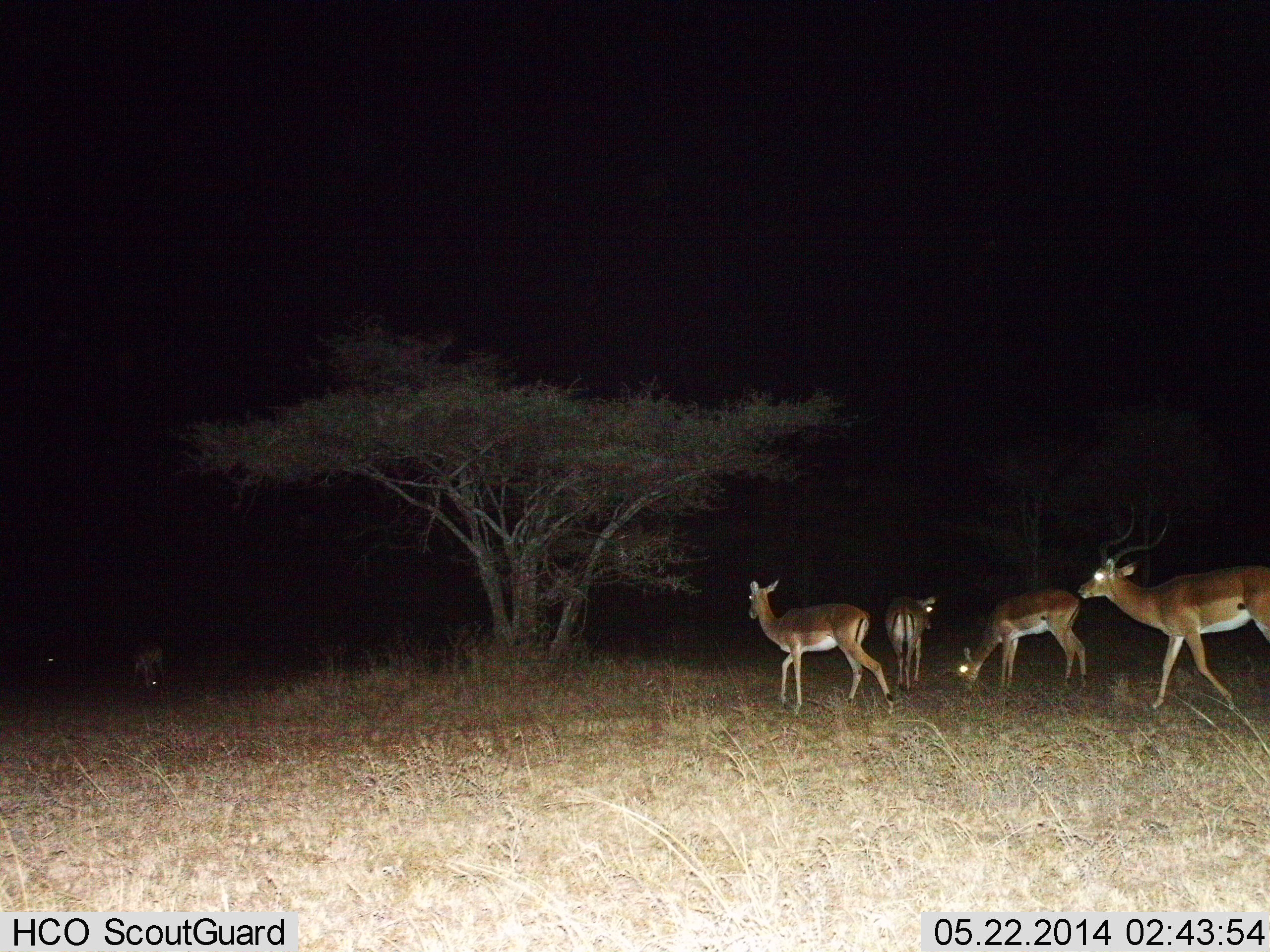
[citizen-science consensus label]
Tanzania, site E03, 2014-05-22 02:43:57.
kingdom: Animalia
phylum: Chordata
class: Mammalia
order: Artiodactyla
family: Bovidae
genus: Aepyceros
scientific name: Aepyceros melampus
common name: impala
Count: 5.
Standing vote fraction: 82%.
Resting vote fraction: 0%.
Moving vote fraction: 82%.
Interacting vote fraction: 0%.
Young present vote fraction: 0%.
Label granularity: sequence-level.